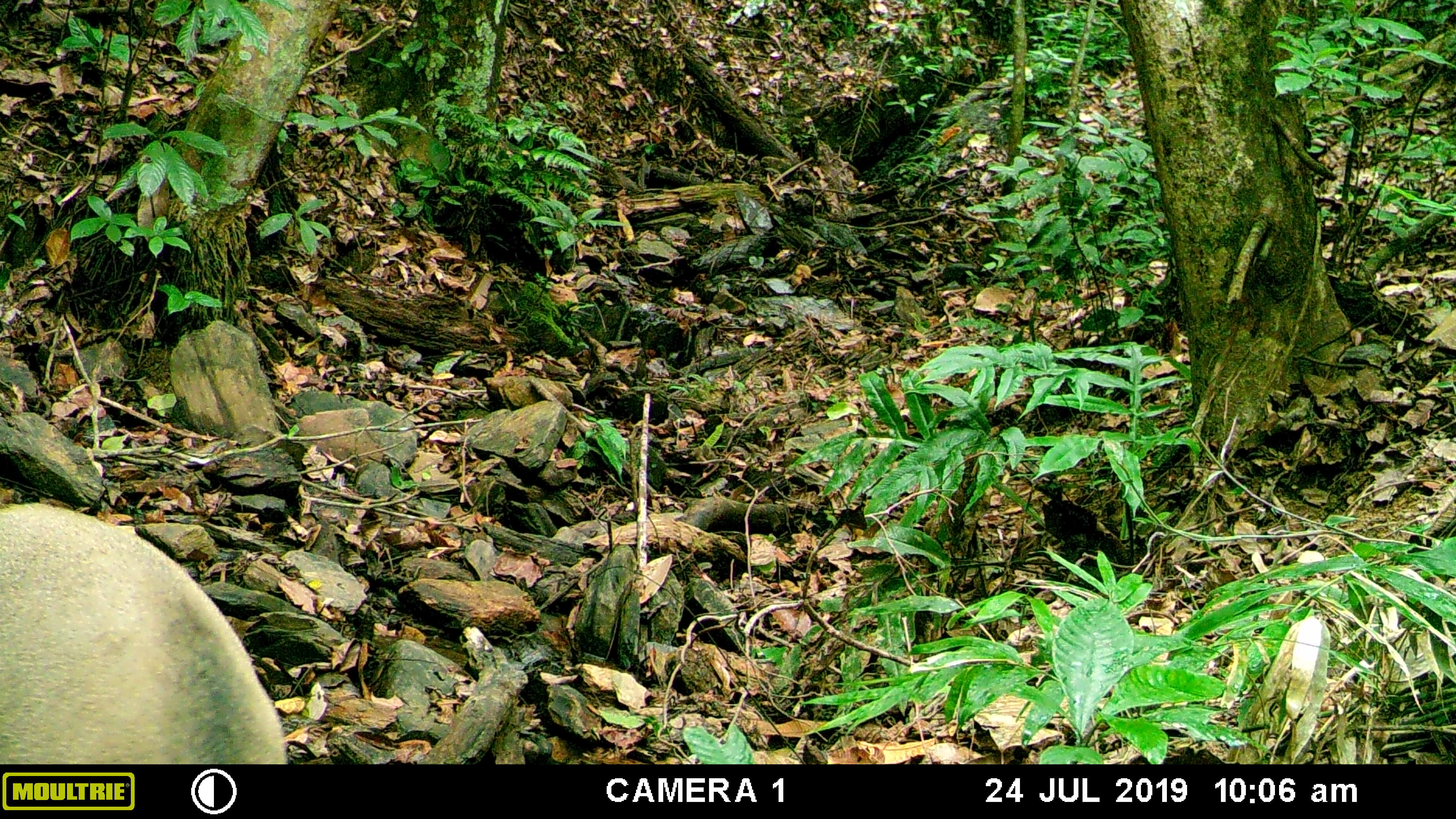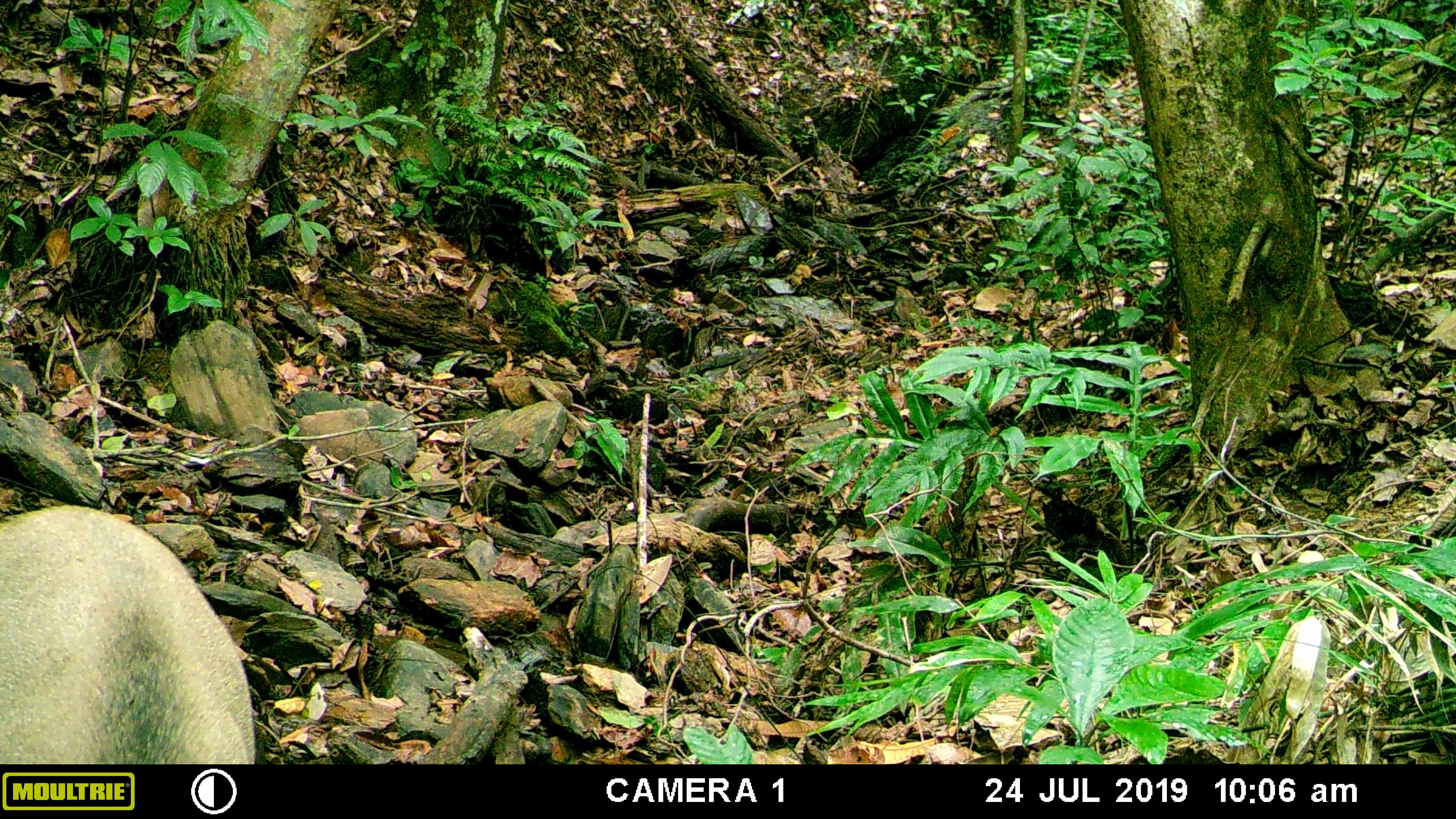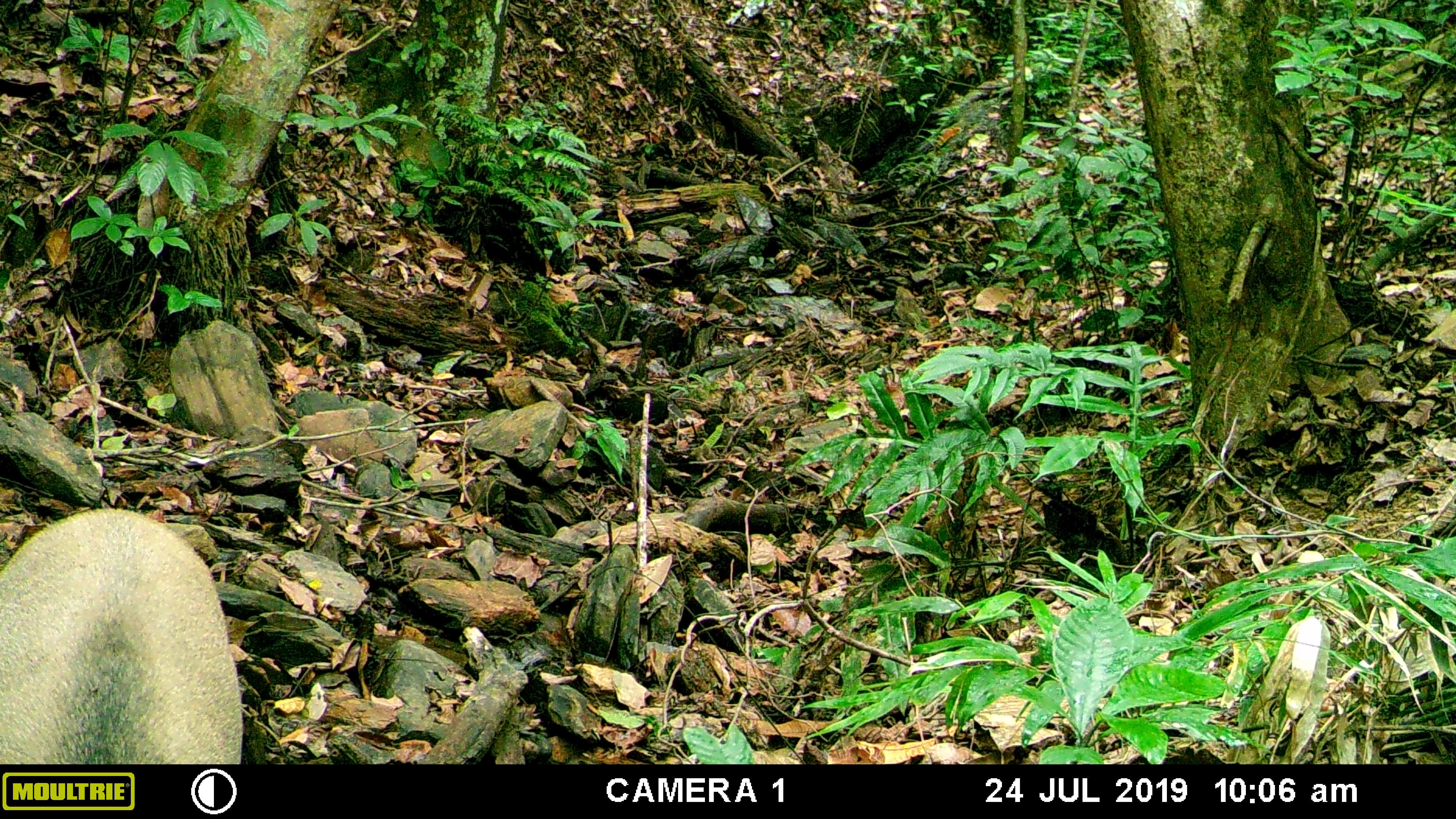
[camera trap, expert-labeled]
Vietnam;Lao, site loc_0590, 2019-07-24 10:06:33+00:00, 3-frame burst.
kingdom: Animalia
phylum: Chordata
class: Mammalia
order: Artiodactyla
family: Suidae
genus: Sus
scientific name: Sus scrofa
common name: eurasian wild pig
Eurasian wild pig (Sus scrofa). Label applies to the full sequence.